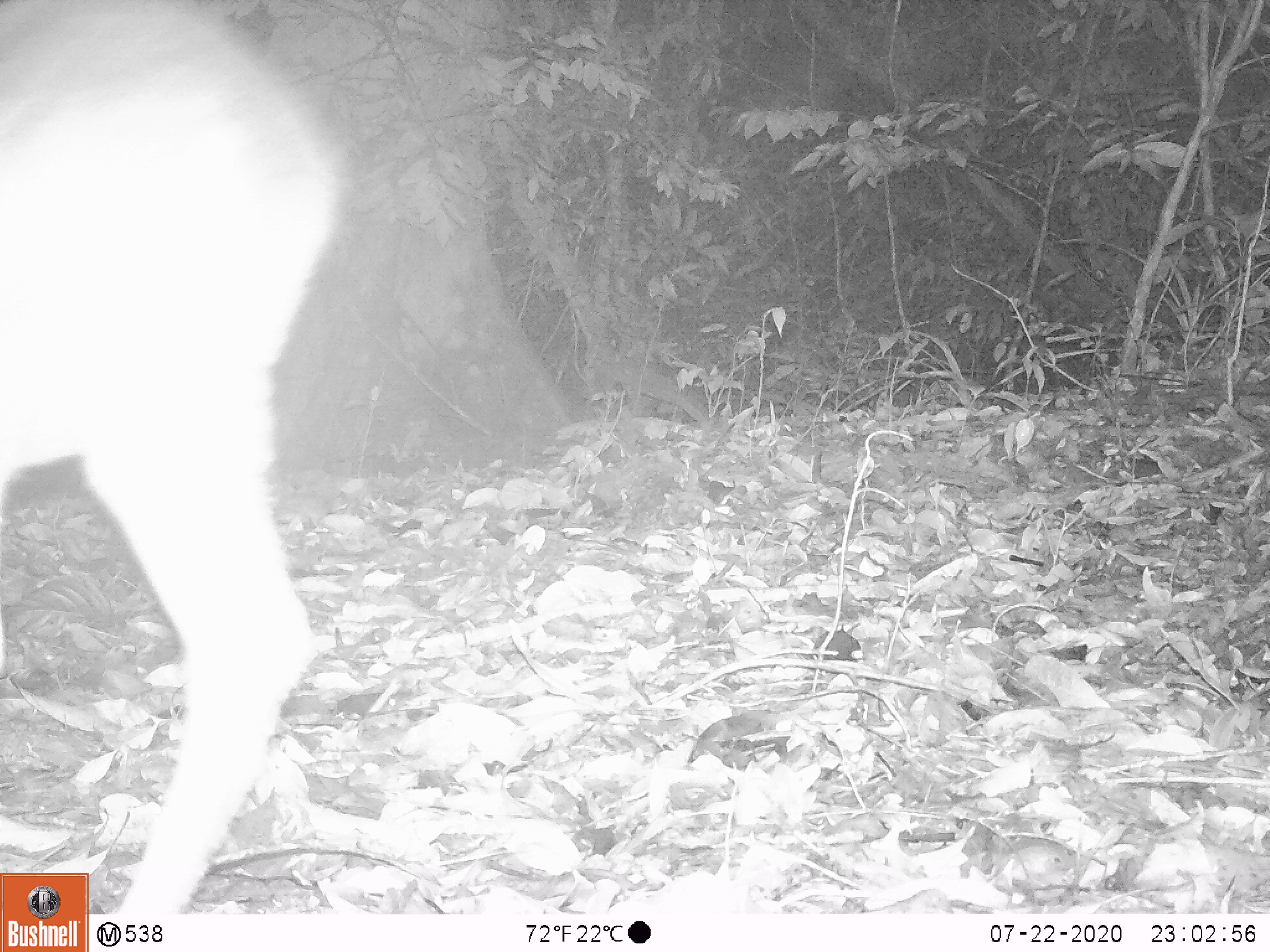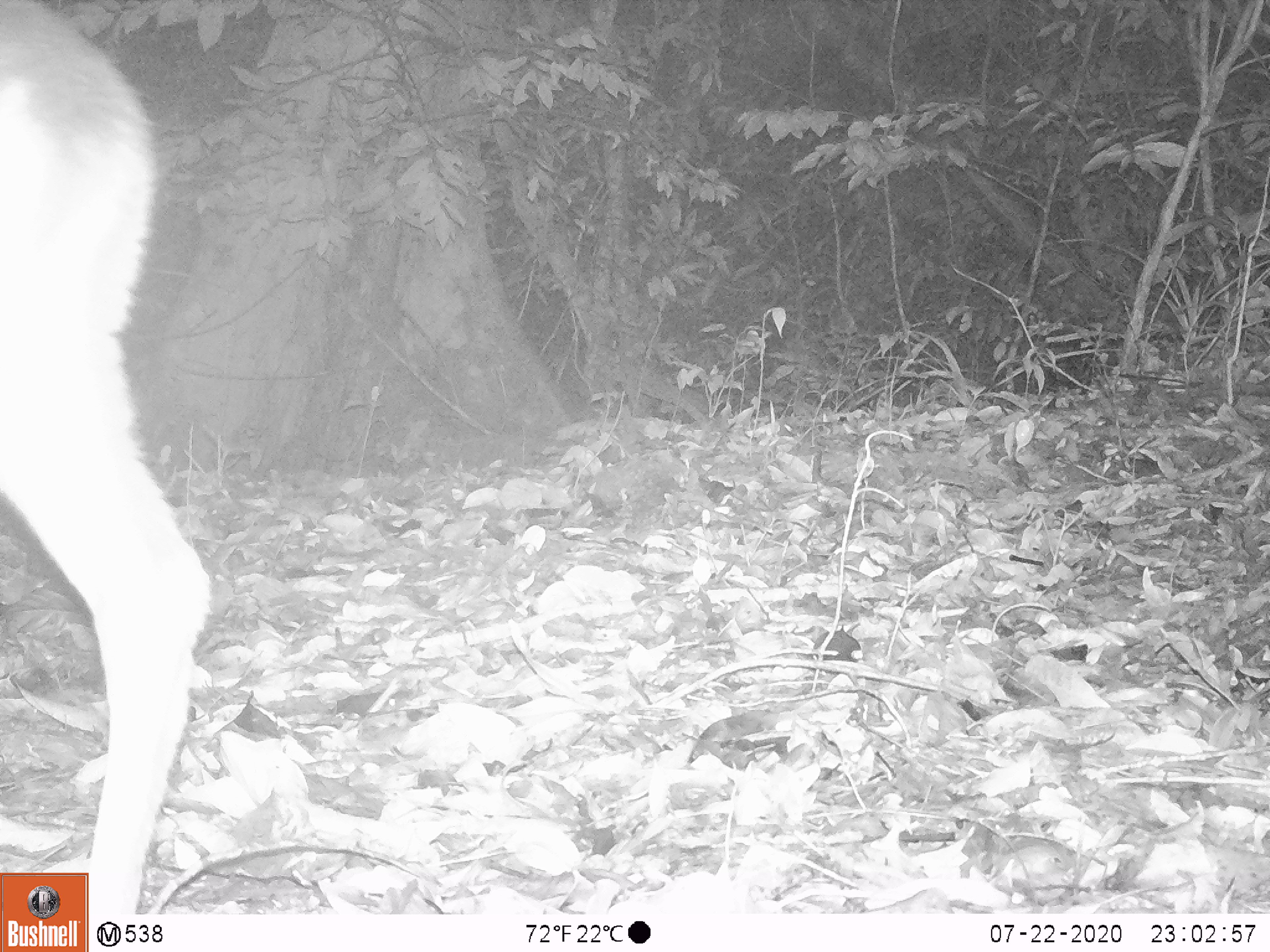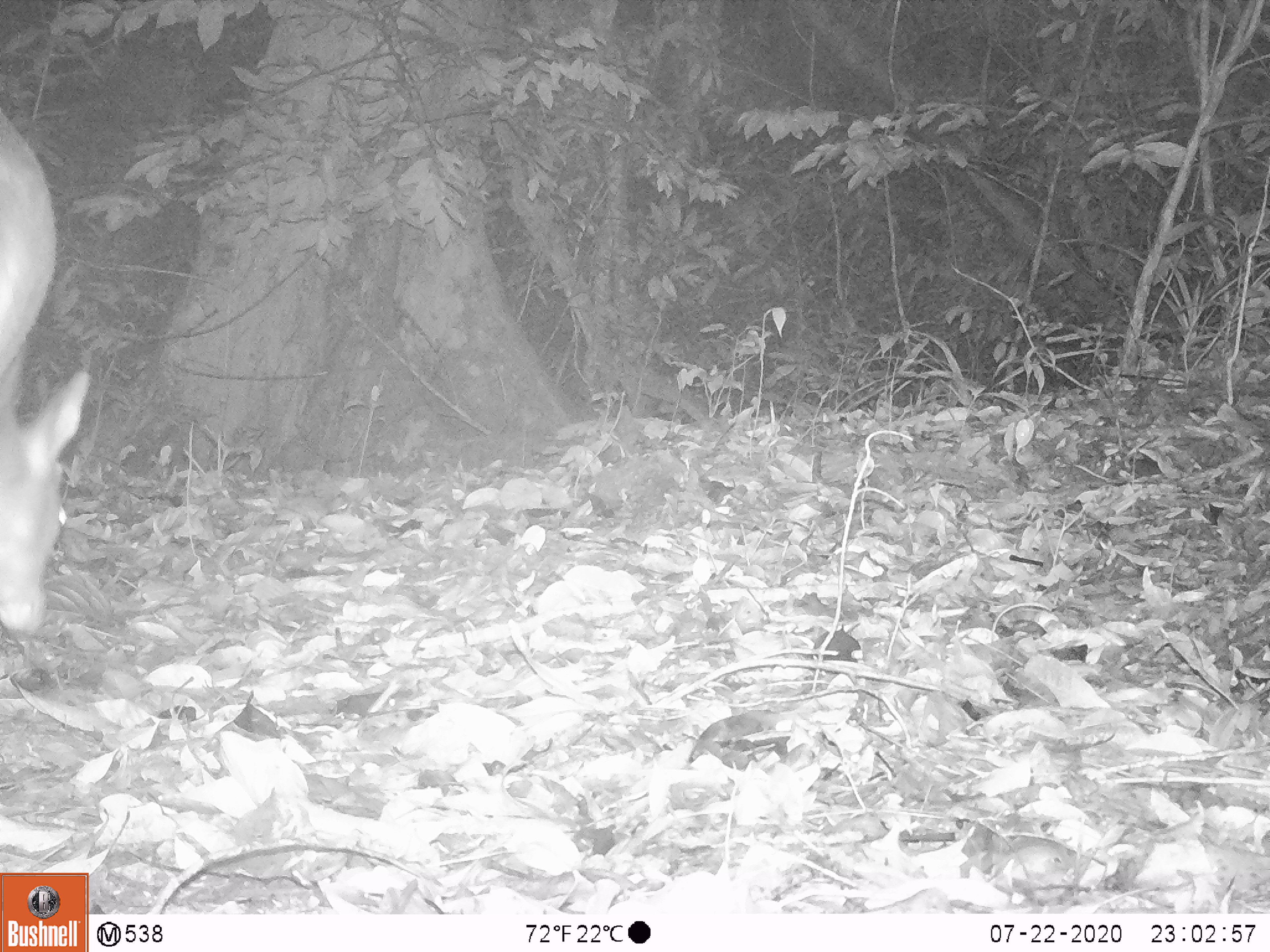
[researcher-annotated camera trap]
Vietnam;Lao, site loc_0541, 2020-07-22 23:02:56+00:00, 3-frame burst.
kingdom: Animalia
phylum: Chordata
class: Mammalia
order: Artiodactyla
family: Cervidae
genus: Muntiacus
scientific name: Muntiacus vuquangensis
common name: large-antlered muntjac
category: large antlered muntjac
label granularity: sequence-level